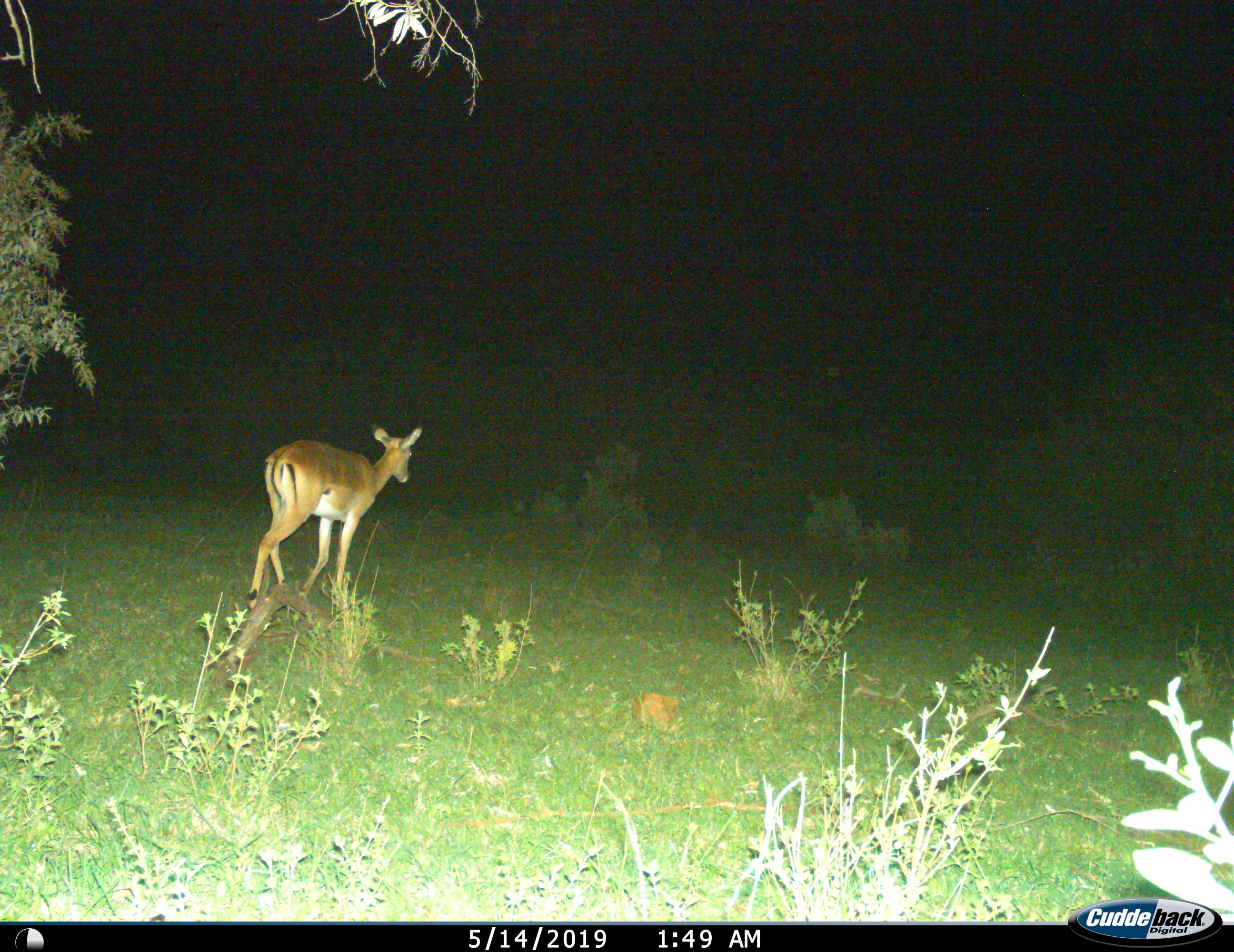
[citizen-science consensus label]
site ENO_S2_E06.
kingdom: Animalia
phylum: Chordata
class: Mammalia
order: Artiodactyla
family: Bovidae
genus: Aepyceros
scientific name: Aepyceros melampus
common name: impala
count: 1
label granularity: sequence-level